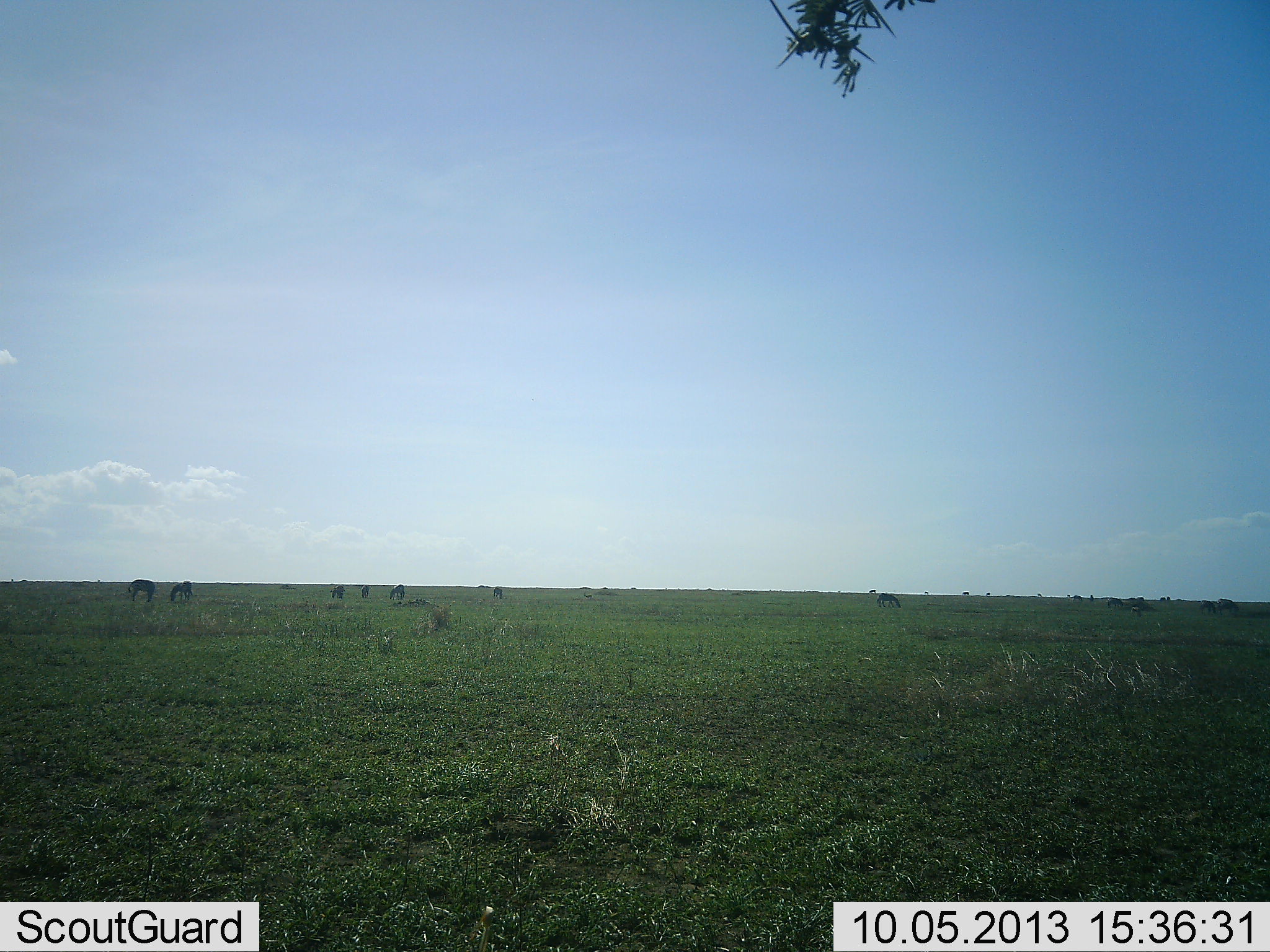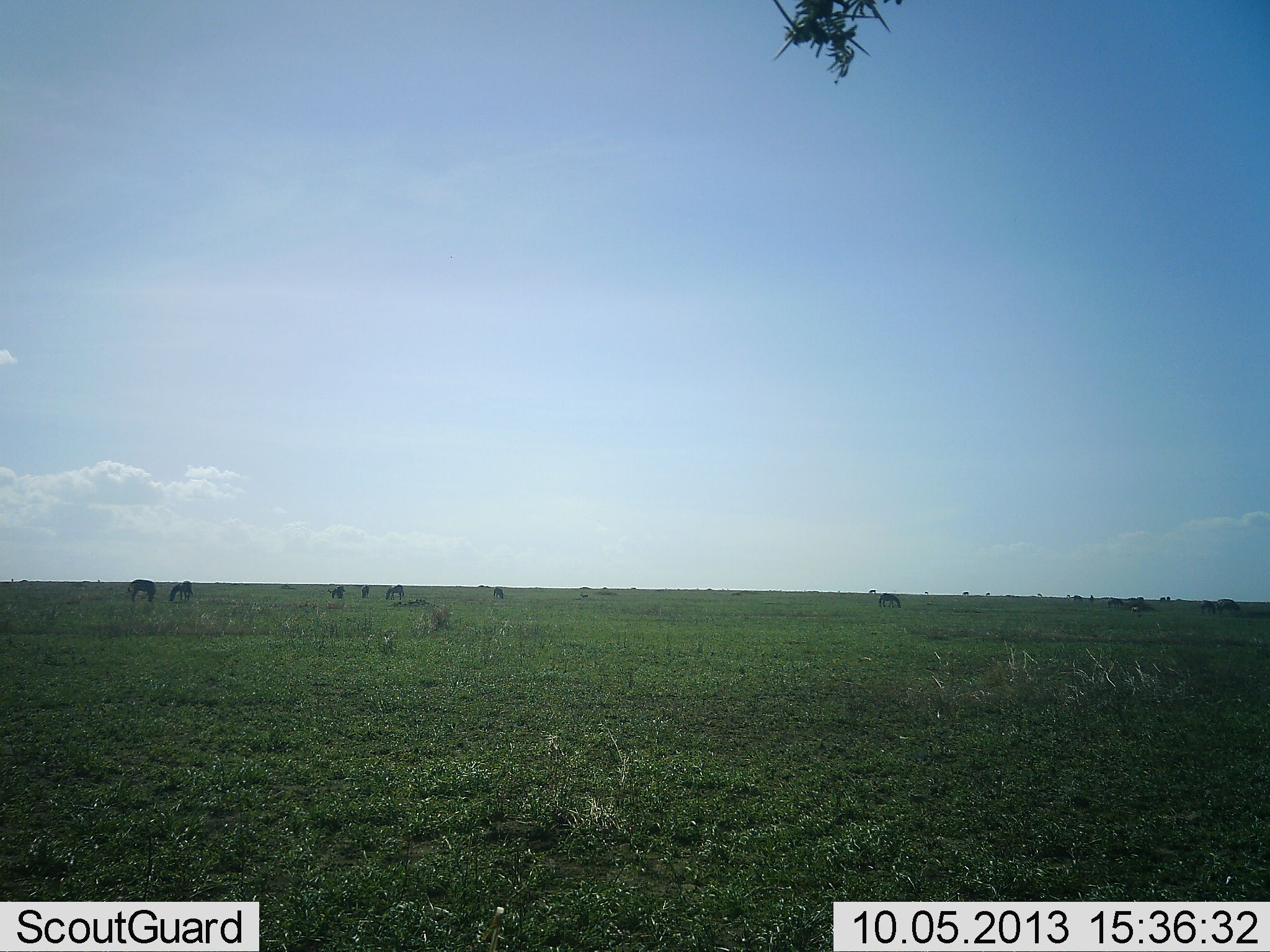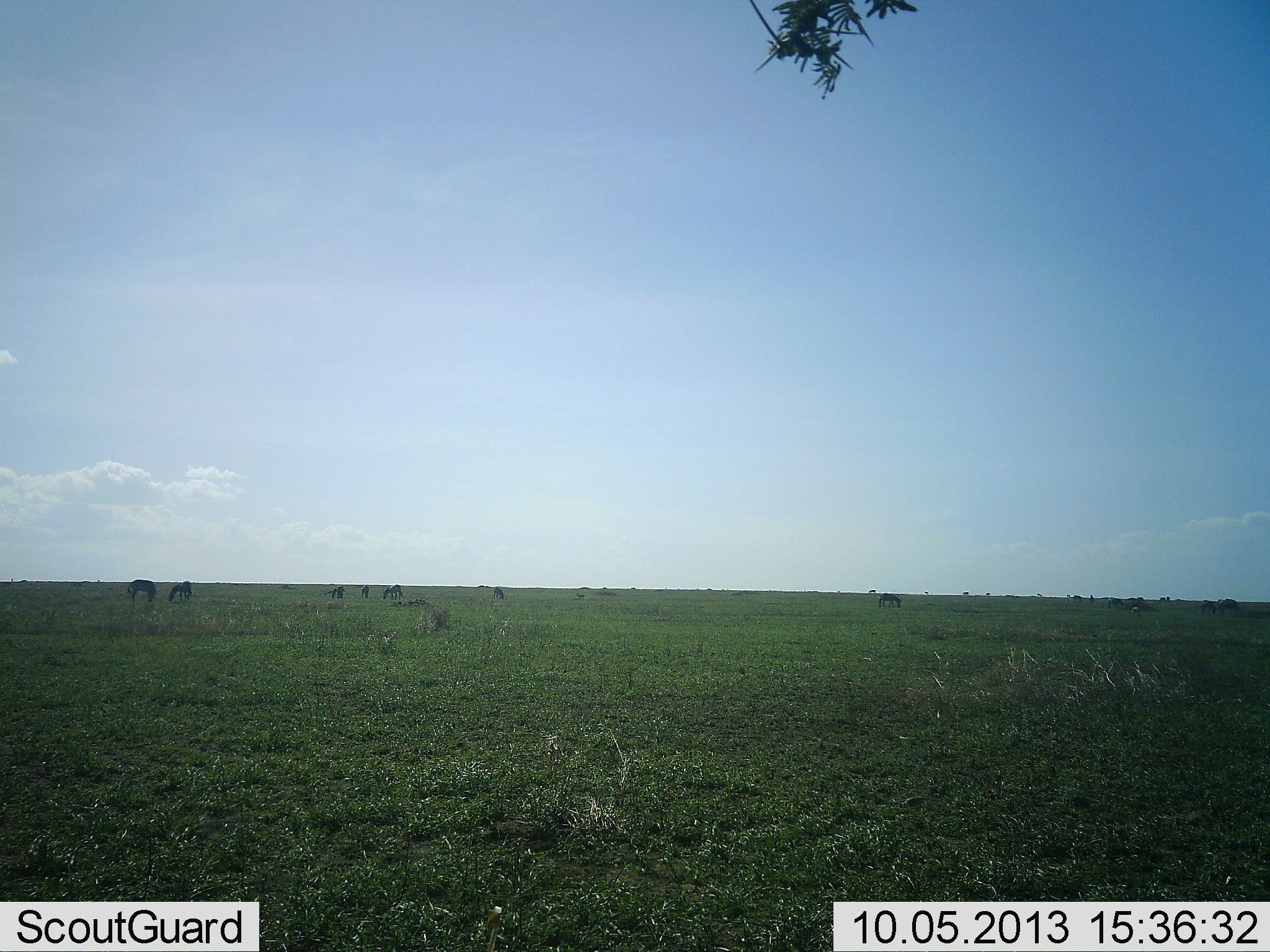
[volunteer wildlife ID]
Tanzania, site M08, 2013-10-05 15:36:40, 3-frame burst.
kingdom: Animalia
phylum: Chordata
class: Mammalia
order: Perissodactyla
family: Equidae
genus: Equus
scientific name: Equus quagga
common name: plains zebra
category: zebra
Zebra (plains zebra) (Equus quagga), count 8. Behavior (volunteer vote fractions): standing 25%, resting 0%, moving 25%, interacting 12%. Young present (vote fraction): 0%. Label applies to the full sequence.